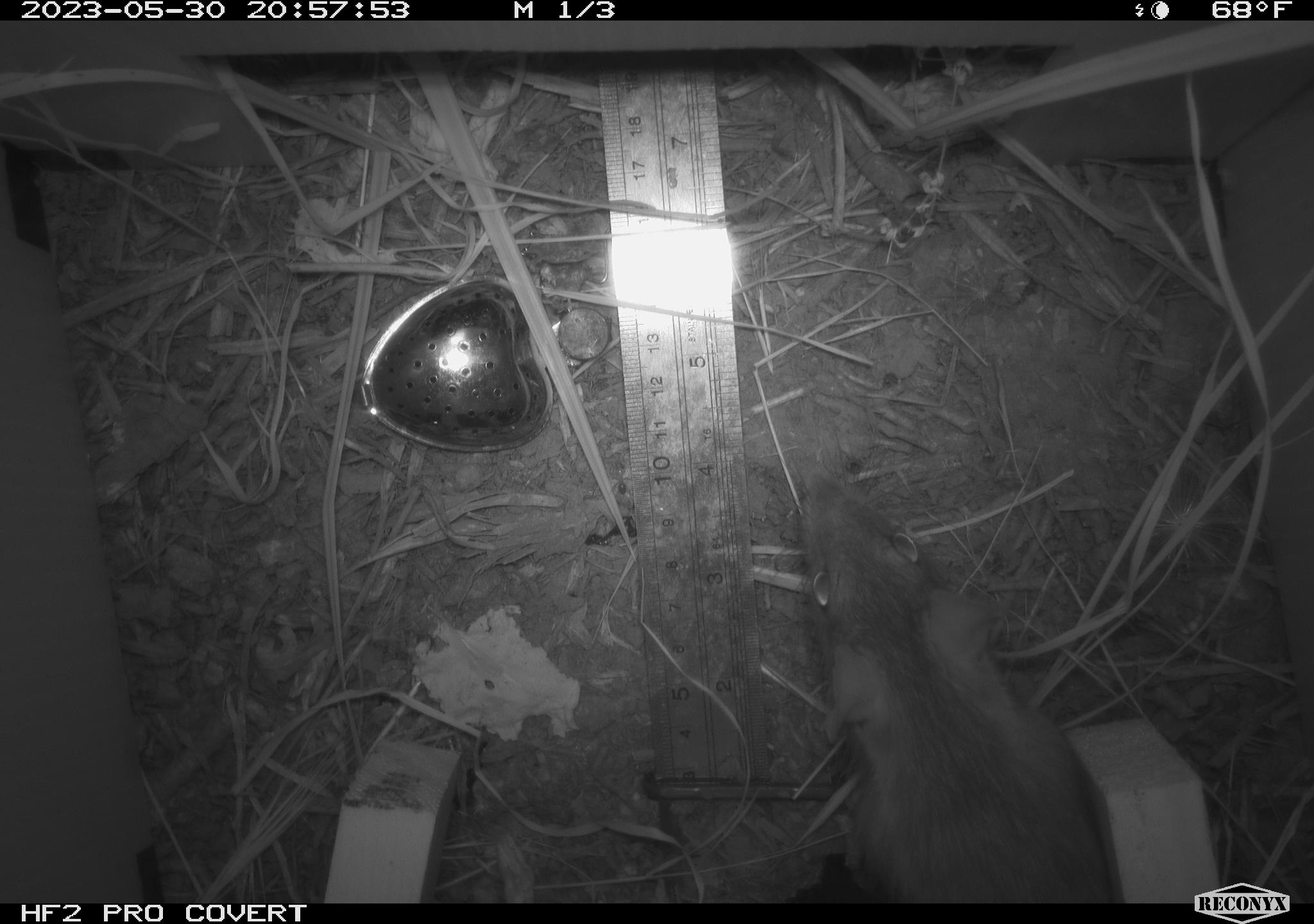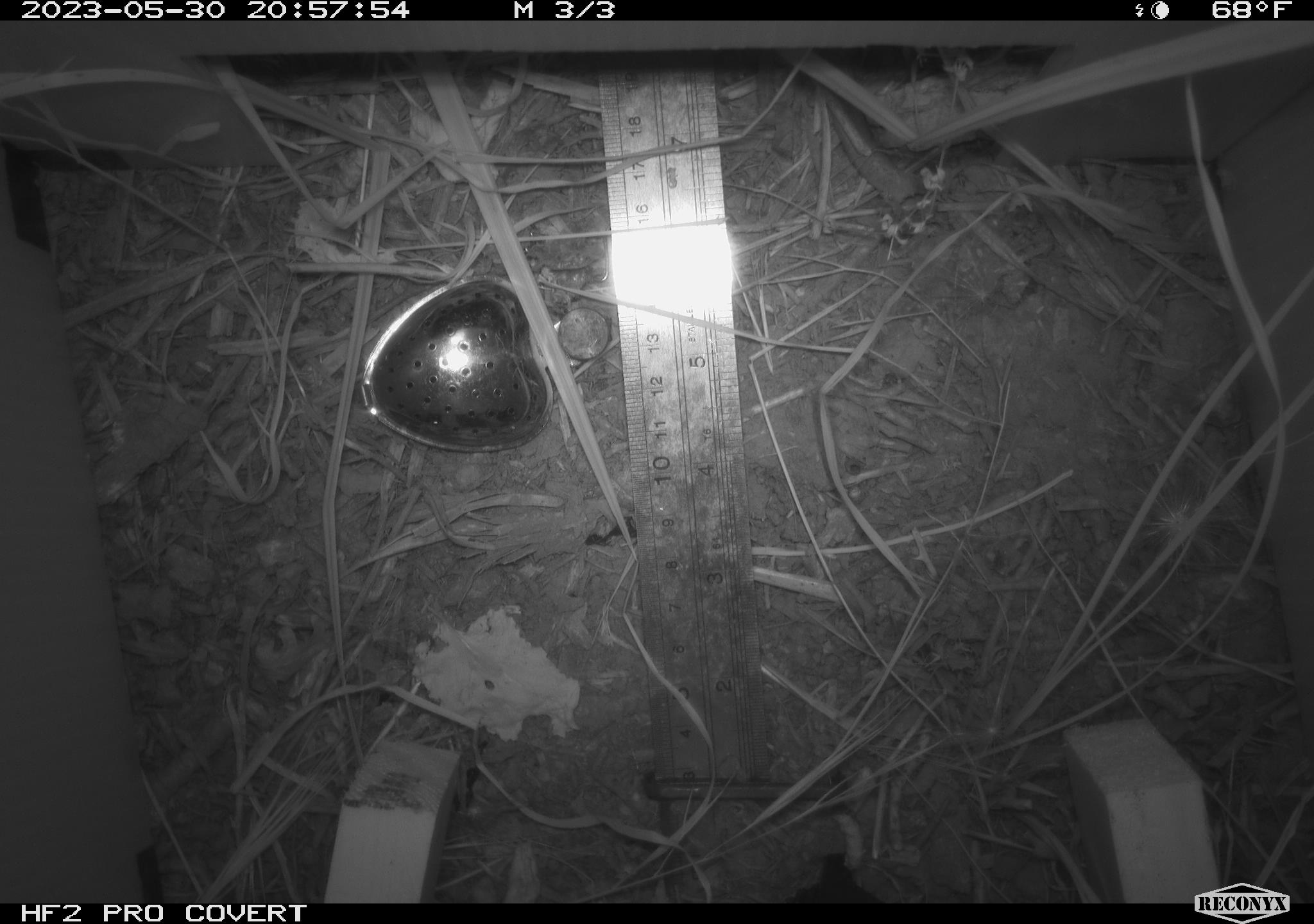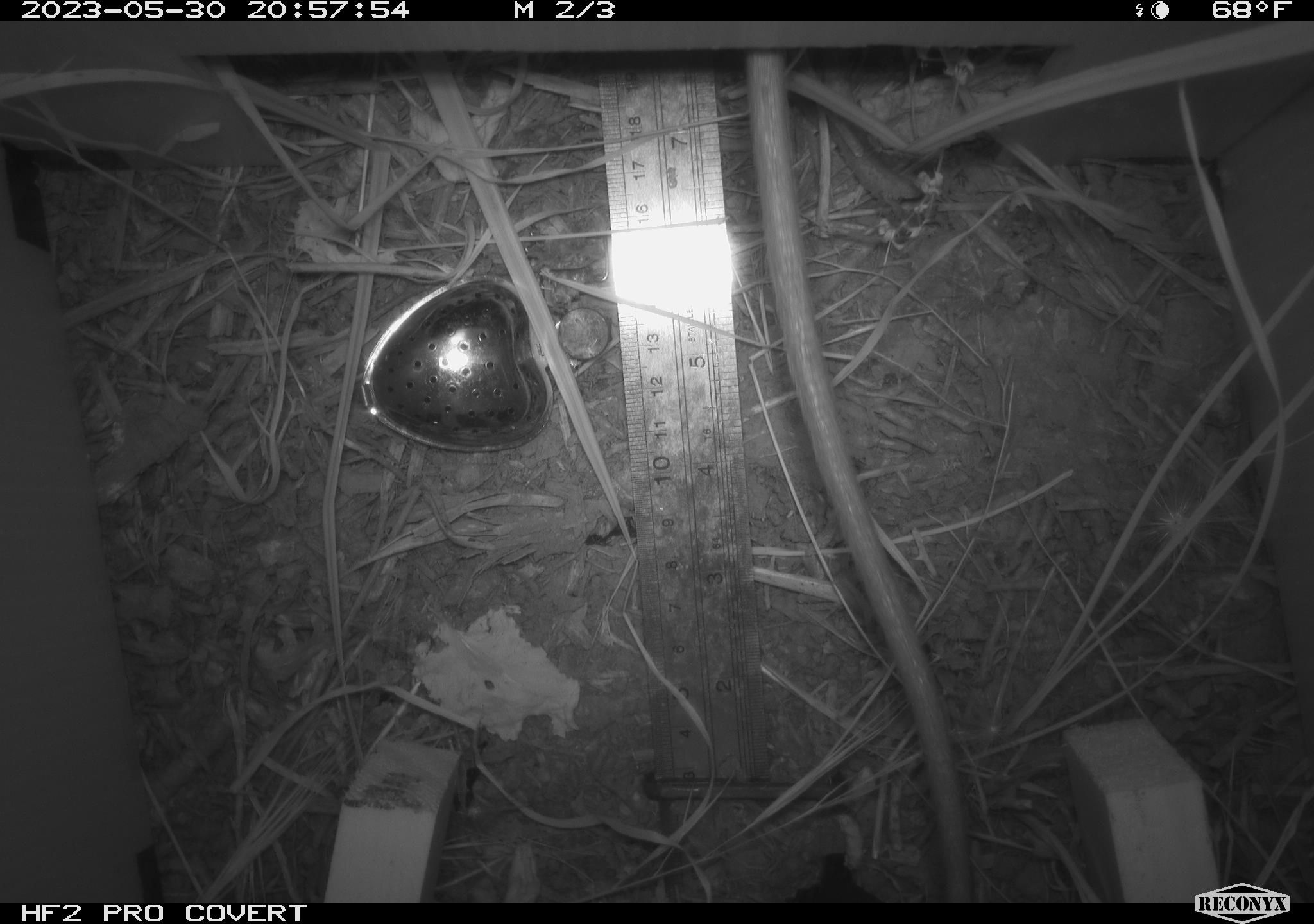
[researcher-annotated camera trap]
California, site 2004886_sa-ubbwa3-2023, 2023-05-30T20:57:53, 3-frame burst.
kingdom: Animalia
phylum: Chordata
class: Mammalia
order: Rodentia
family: Muridae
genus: Rattus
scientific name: Rattus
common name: rat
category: rattus species